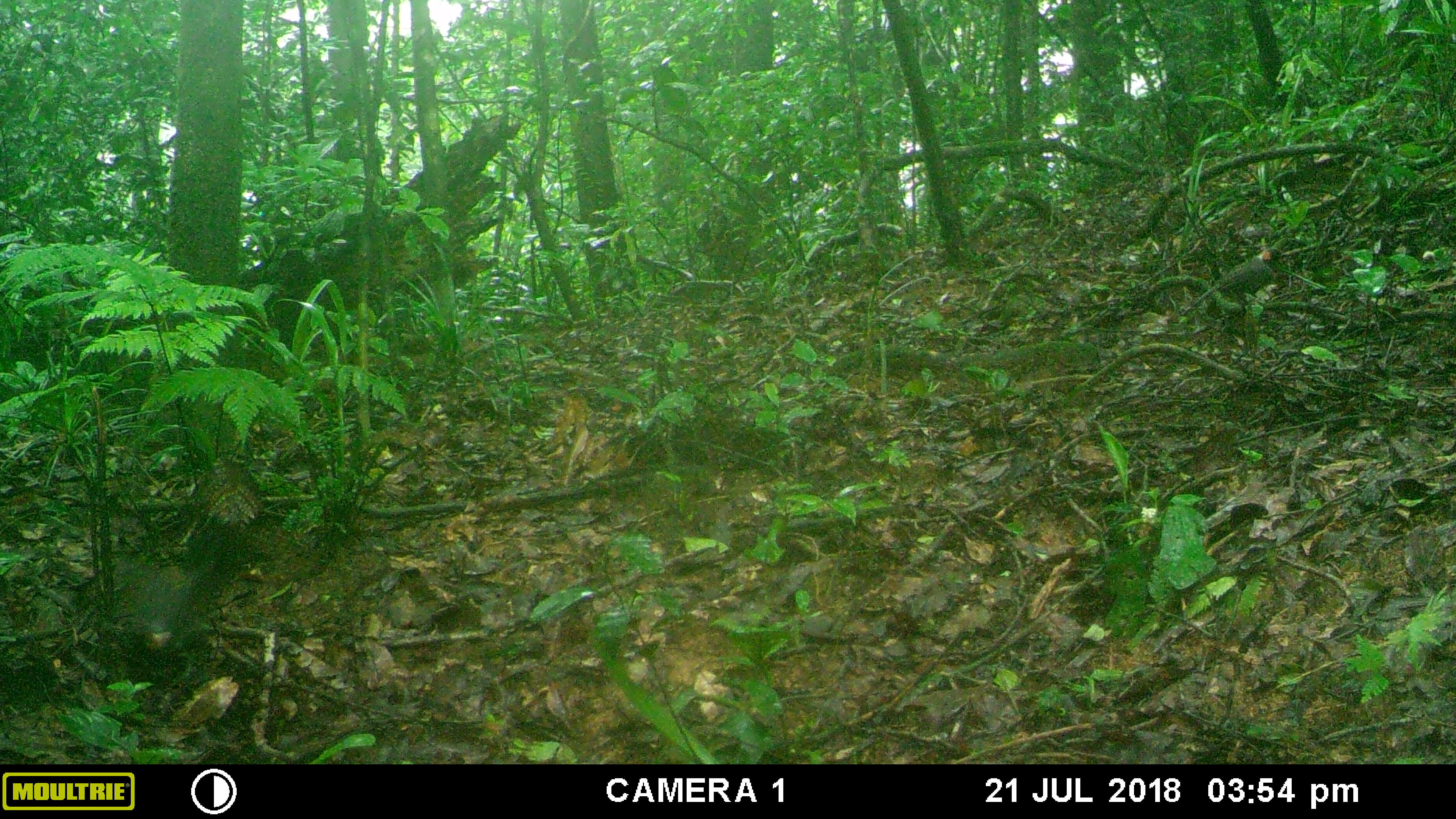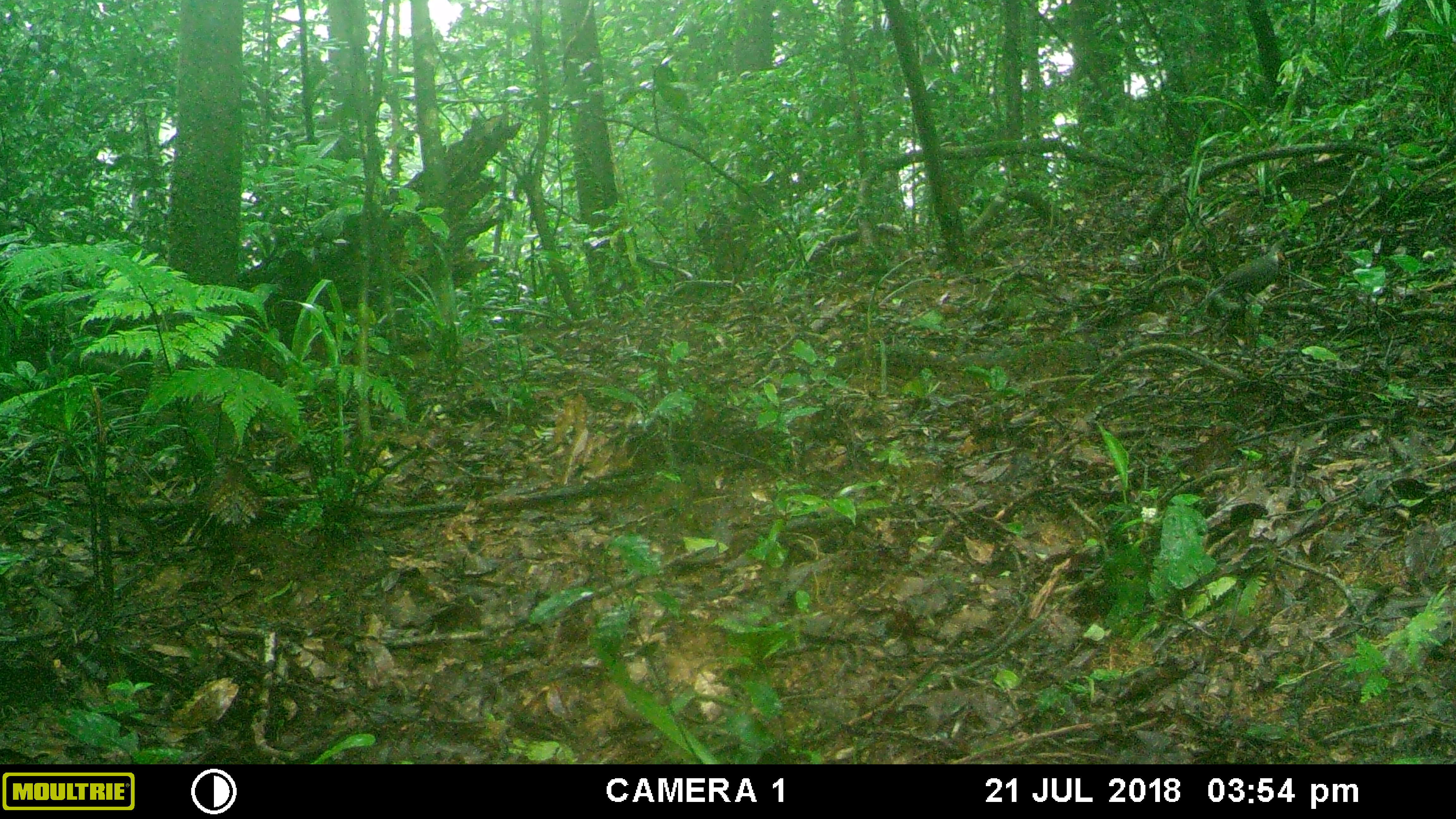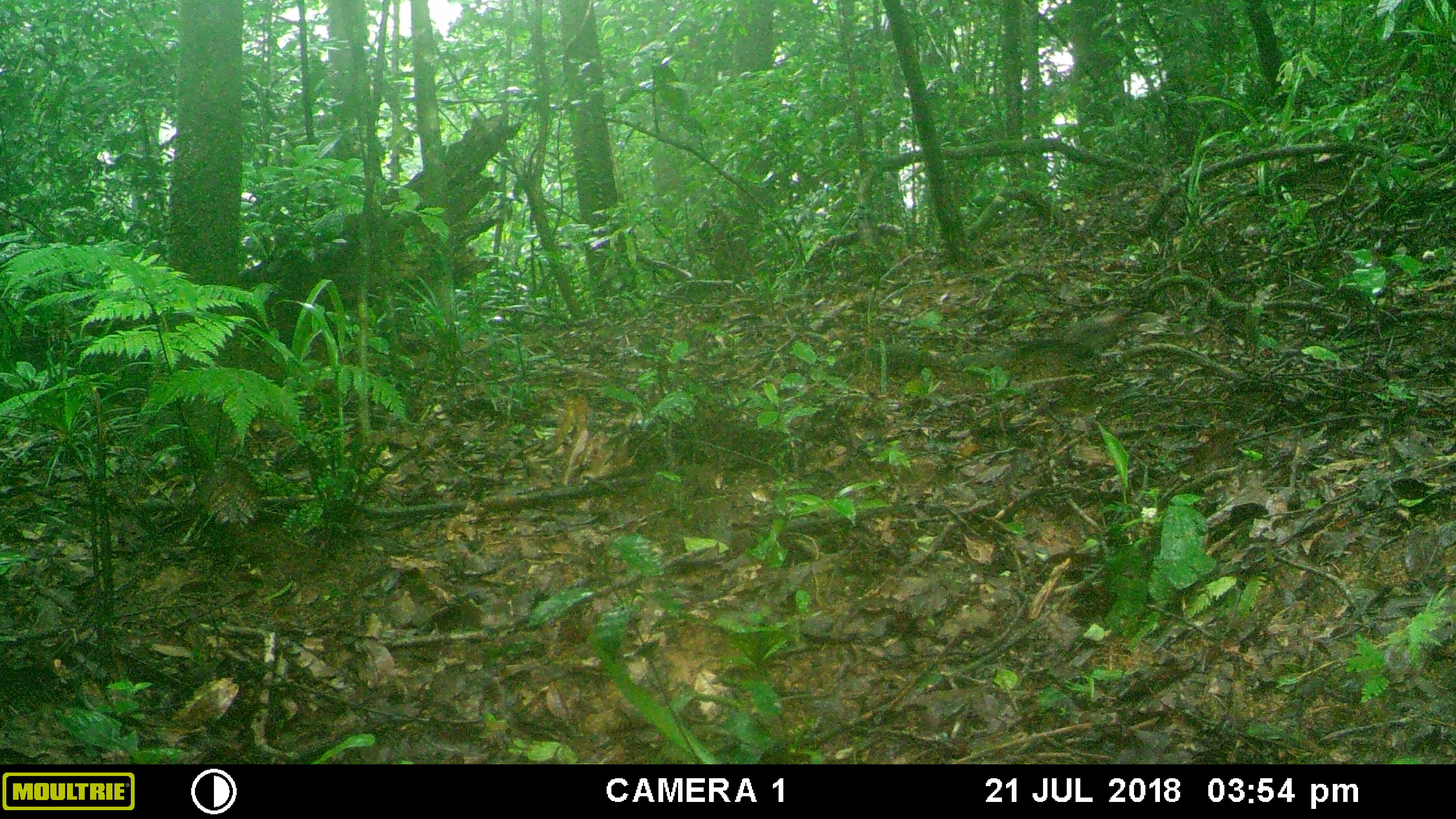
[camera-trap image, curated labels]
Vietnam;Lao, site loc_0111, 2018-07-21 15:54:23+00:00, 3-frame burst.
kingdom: Animalia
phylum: Chordata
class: Aves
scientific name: Aves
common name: bird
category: unidentified bird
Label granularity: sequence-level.